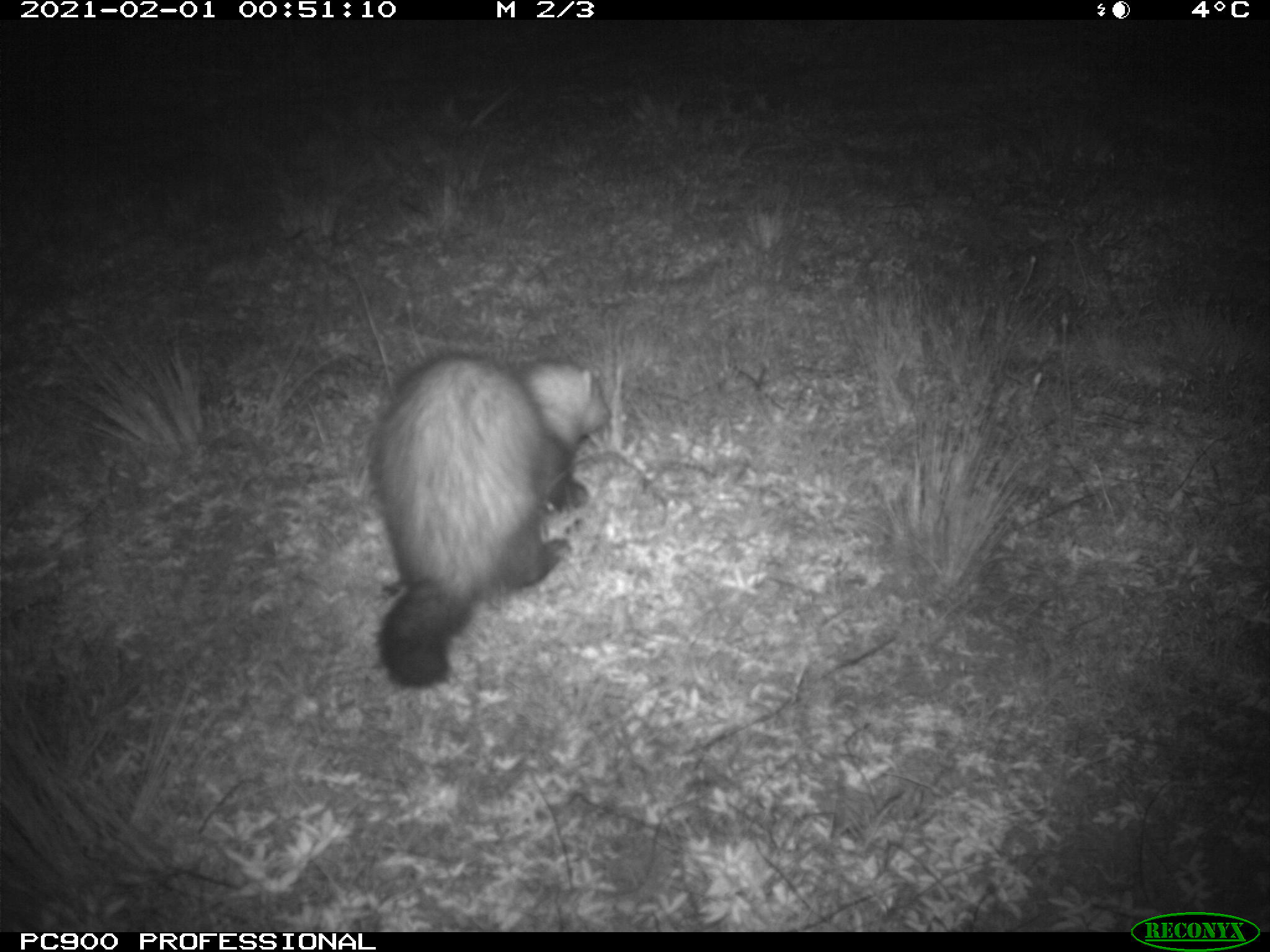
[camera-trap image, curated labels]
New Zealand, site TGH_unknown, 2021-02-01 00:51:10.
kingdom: Animalia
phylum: Chordata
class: Mammalia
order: Carnivora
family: Mustelidae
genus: Mustela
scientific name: Mustela furo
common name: ferret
Ferret (Mustela furo).